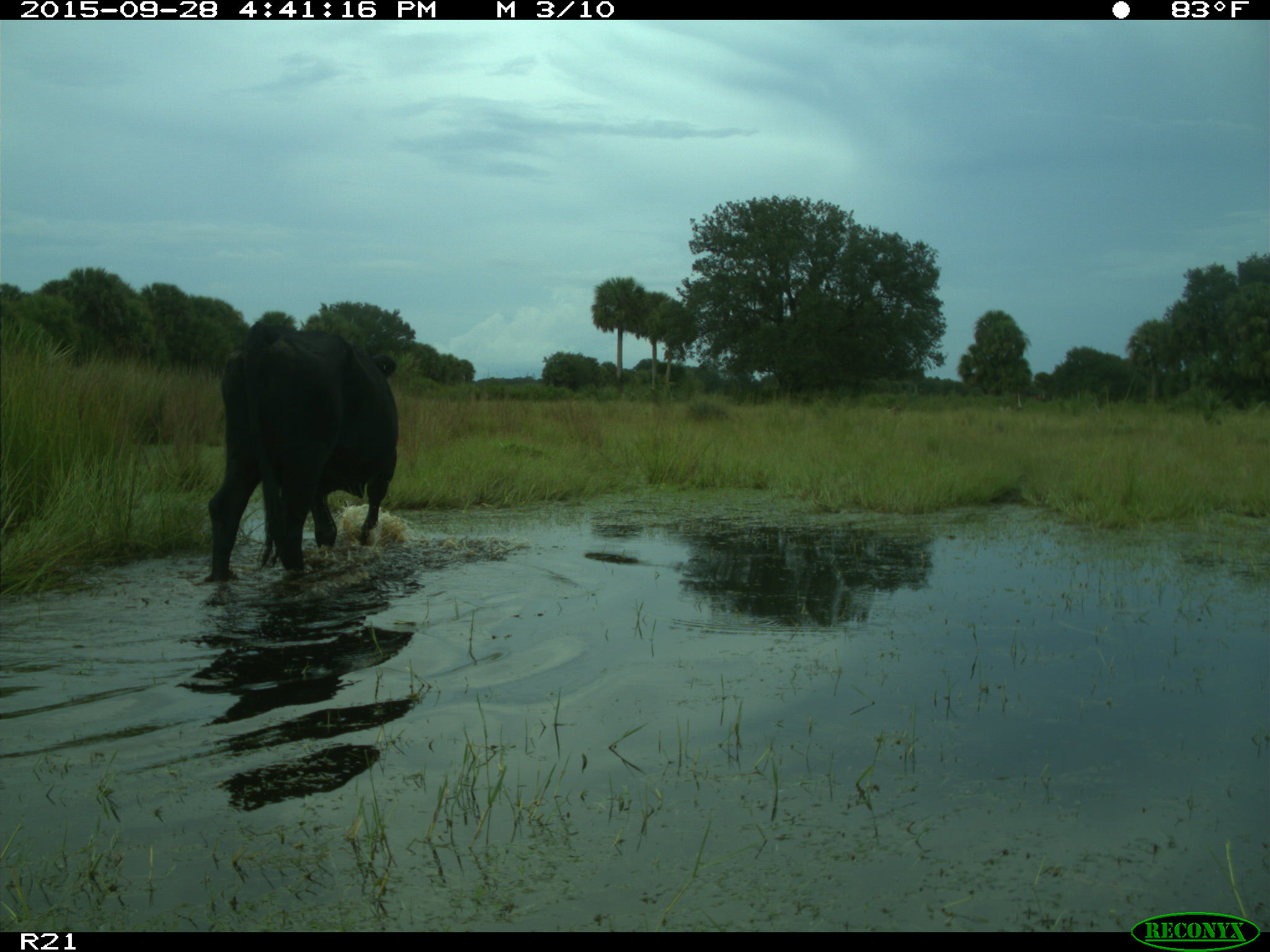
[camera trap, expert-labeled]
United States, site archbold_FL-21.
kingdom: Animalia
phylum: Chordata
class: Mammalia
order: Artiodactyla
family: Bovidae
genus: Bos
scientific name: Bos taurus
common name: domestic cow